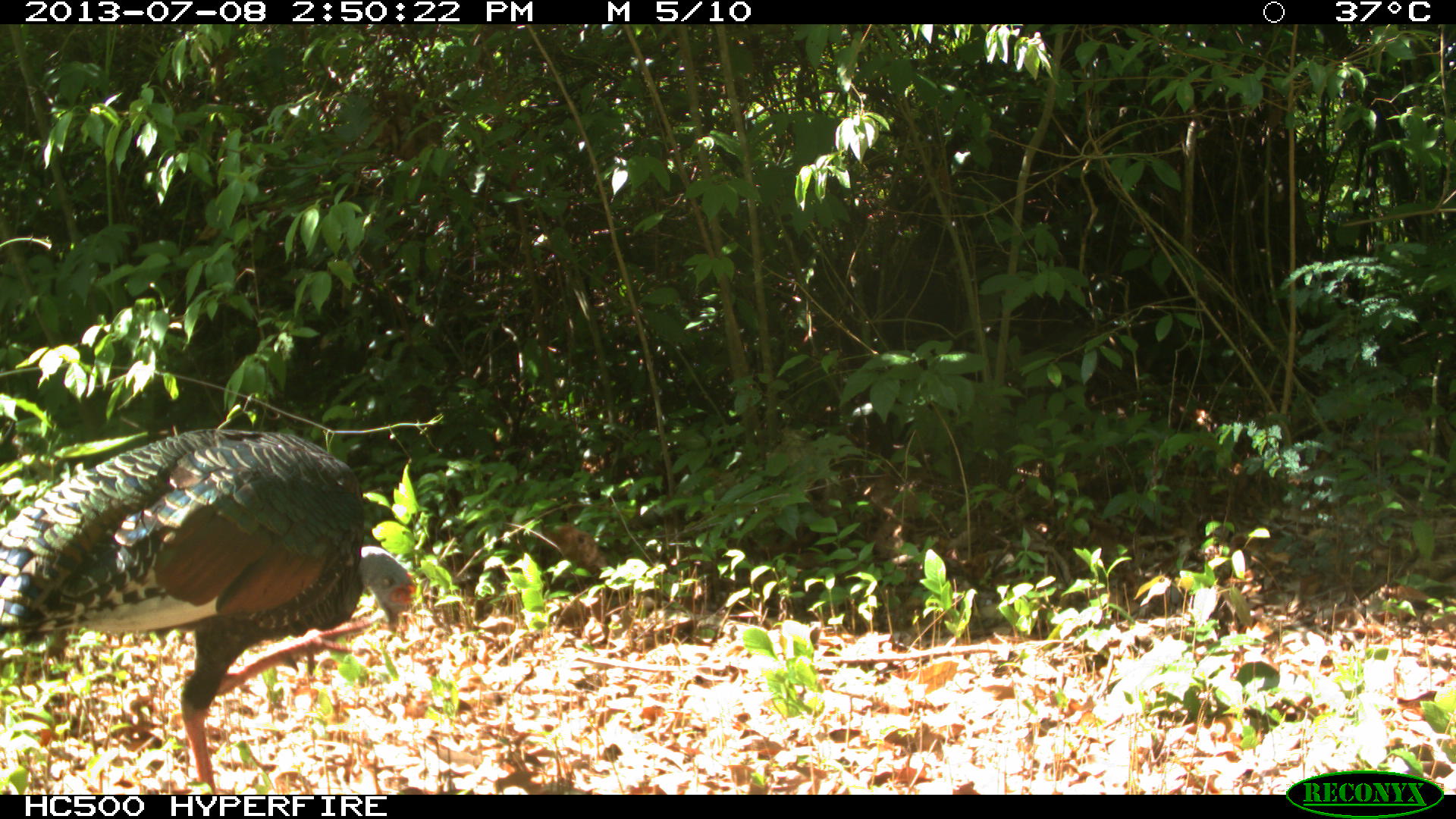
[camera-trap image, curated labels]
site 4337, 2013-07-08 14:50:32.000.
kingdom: Animalia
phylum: Chordata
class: Aves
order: Galliformes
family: Phasianidae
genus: Meleagris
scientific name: Meleagris ocellata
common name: ocellated turkey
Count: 1.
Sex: male.